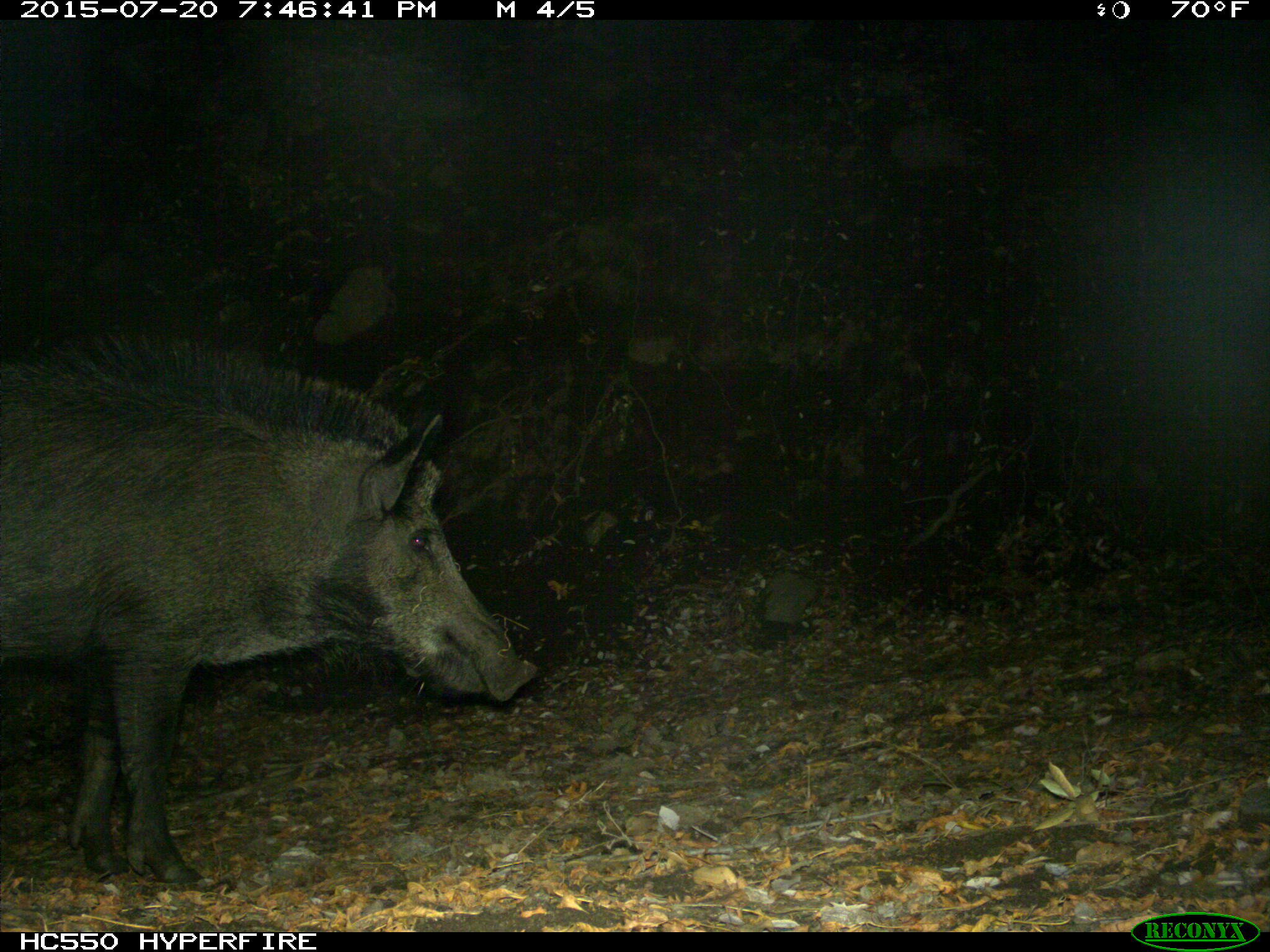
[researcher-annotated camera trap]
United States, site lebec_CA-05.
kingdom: Animalia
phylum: Chordata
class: Mammalia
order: Artiodactyla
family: Suidae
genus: Sus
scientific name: Sus scrofa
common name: wild boar